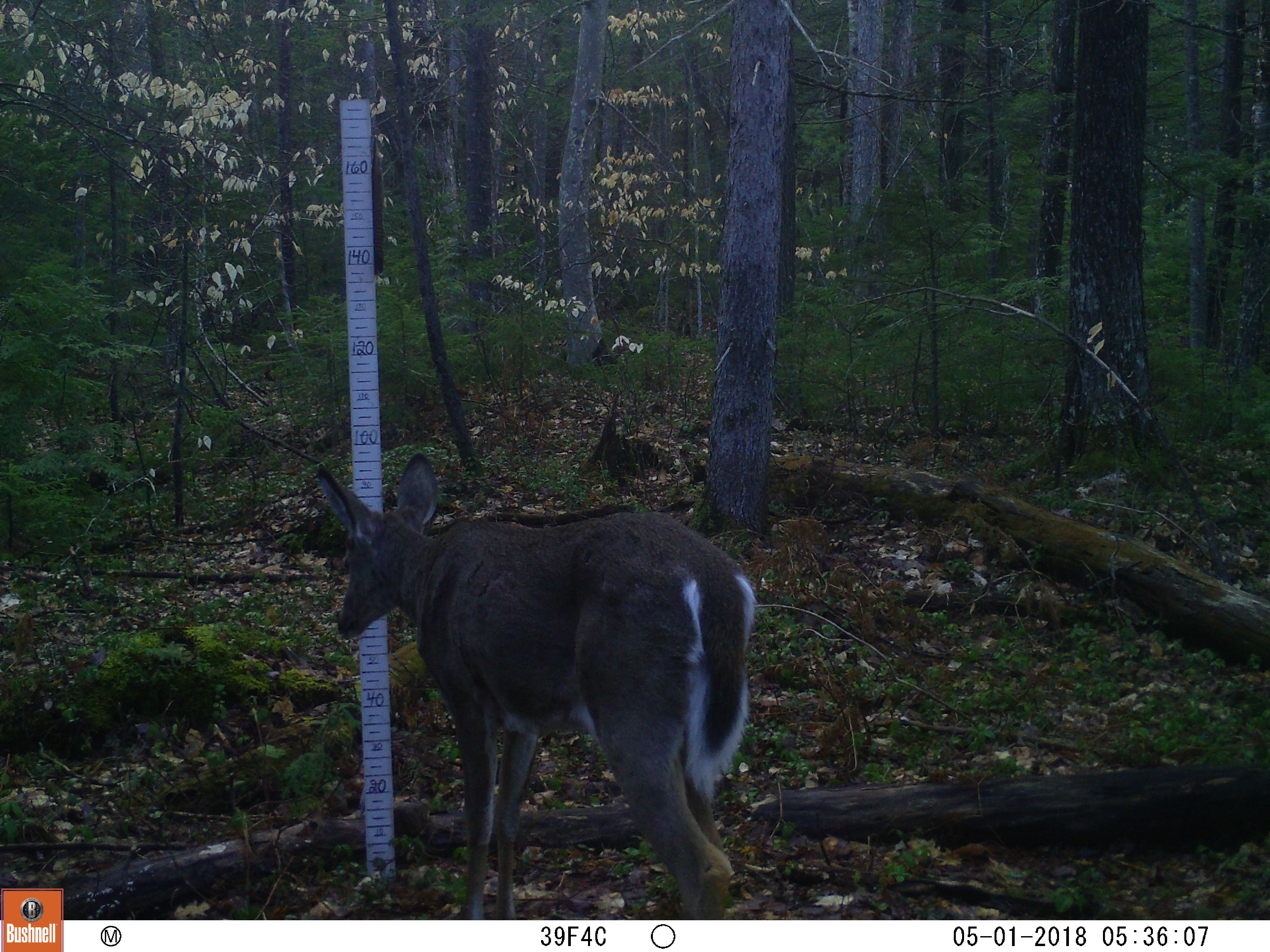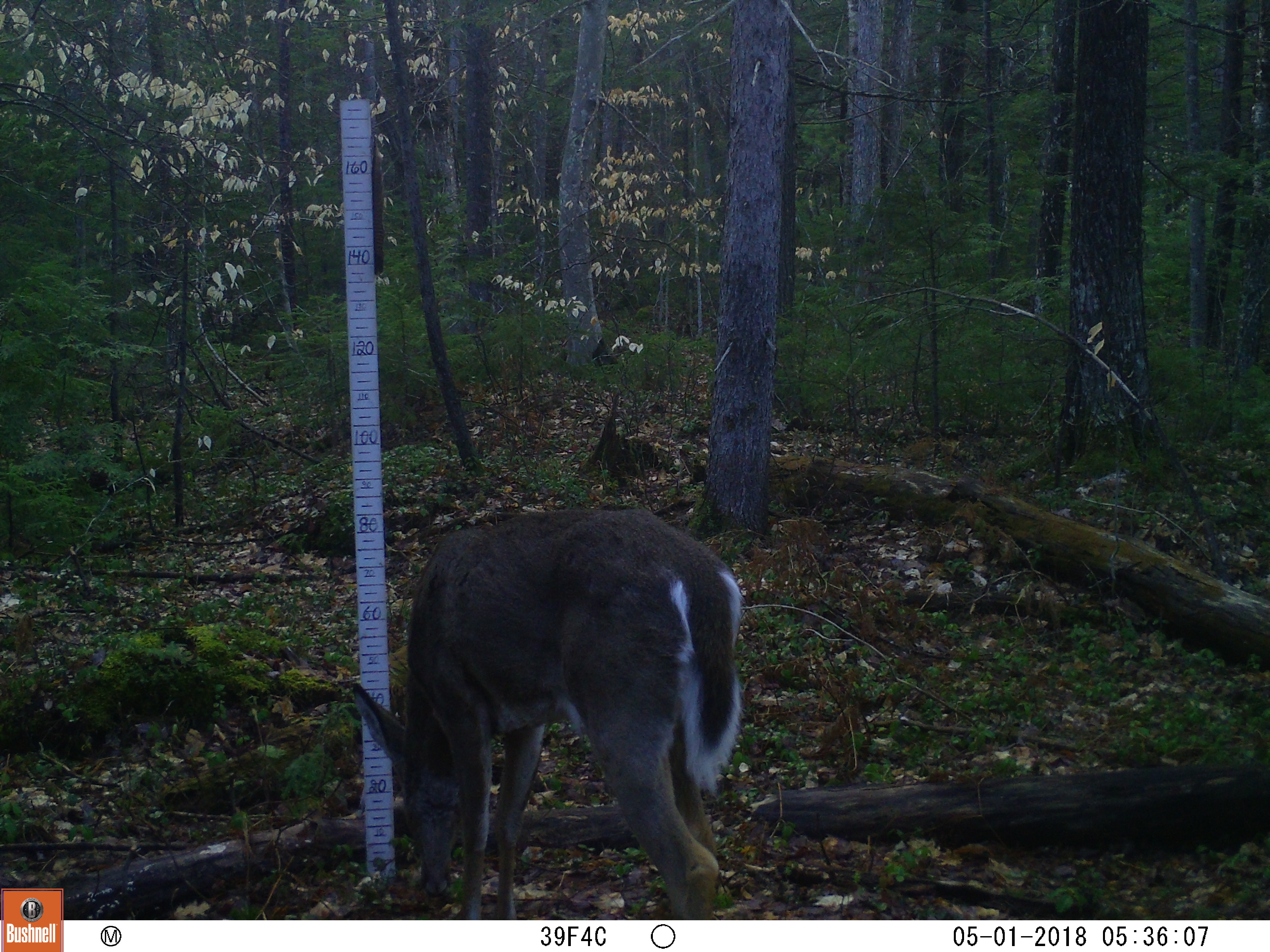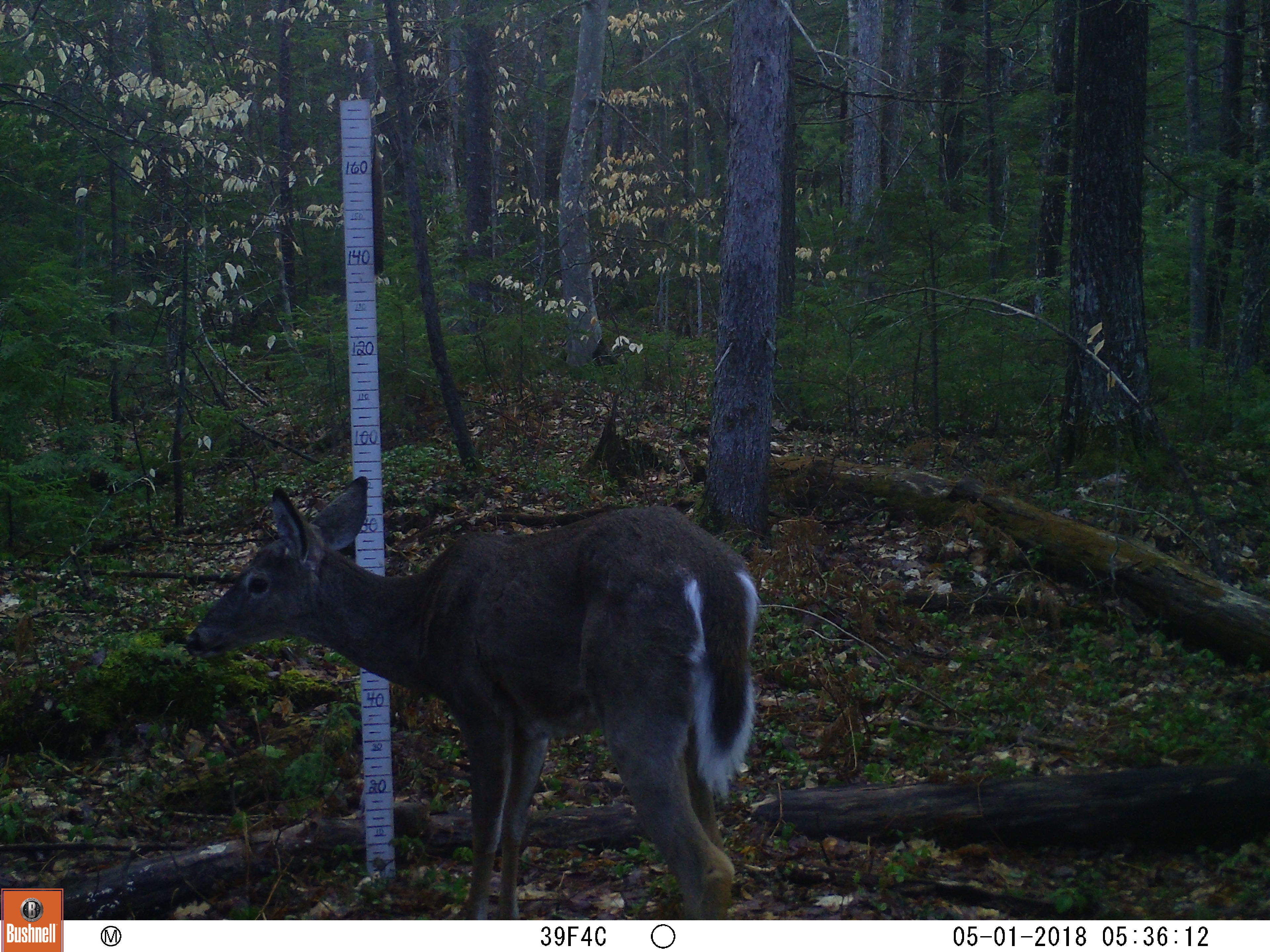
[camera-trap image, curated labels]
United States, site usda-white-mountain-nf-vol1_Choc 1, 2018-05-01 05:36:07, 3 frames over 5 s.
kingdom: Animalia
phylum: Chordata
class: Mammalia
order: Artiodactyla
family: Cervidae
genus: Odocoileus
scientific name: Odocoileus virginianus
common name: white-tailed deer